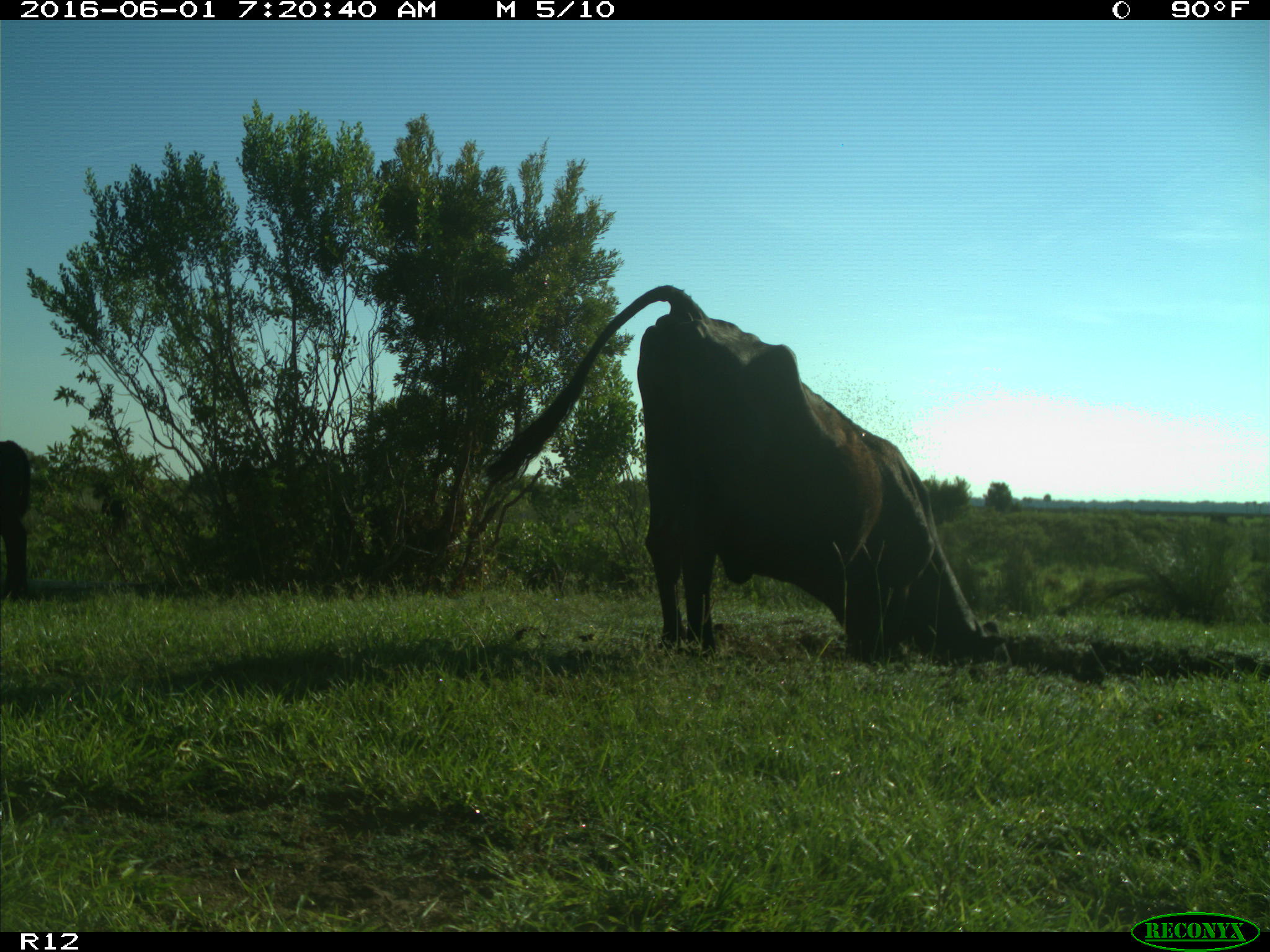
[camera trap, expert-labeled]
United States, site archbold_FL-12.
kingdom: Animalia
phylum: Chordata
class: Mammalia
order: Artiodactyla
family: Bovidae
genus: Bos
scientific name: Bos taurus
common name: domestic cow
Bos taurus (domestic cow).